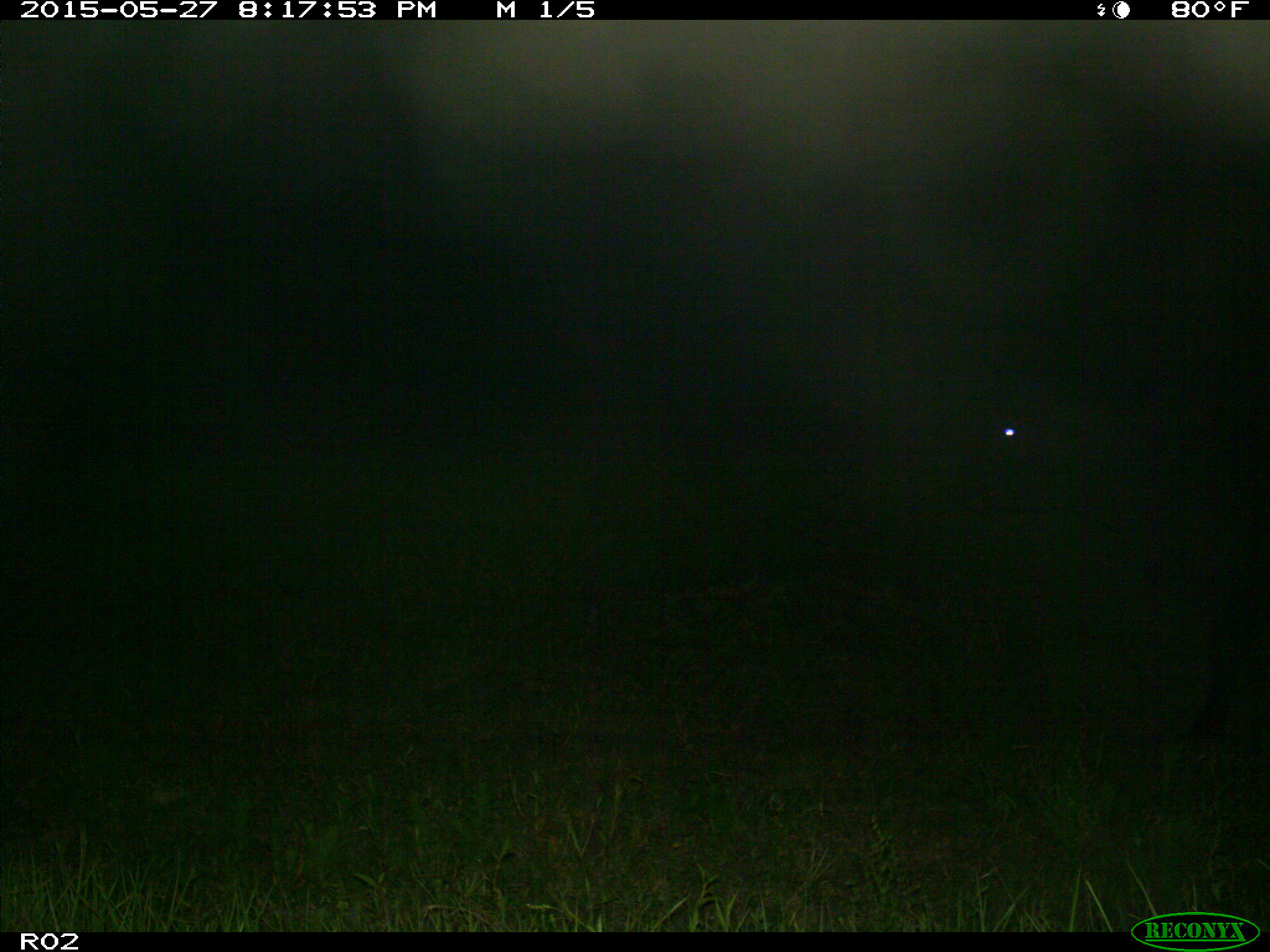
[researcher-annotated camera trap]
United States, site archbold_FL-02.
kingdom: Animalia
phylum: Chordata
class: Mammalia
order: Artiodactyla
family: Bovidae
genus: Bos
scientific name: Bos taurus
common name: domestic cow